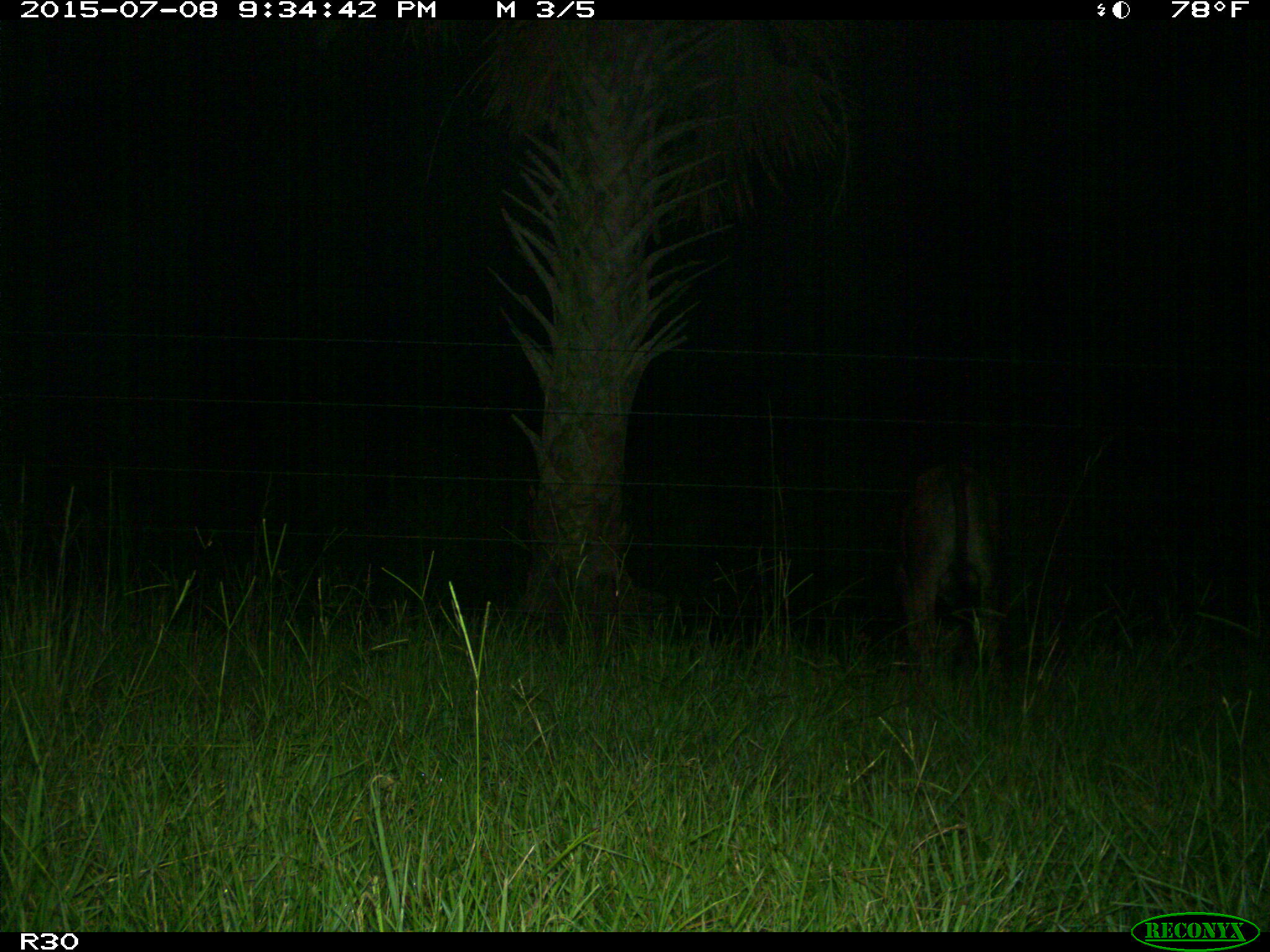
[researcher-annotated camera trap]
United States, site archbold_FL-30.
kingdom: Animalia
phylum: Chordata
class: Mammalia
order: Artiodactyla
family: Bovidae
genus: Bos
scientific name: Bos taurus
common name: domestic cow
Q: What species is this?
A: Bos taurus (domestic cow).